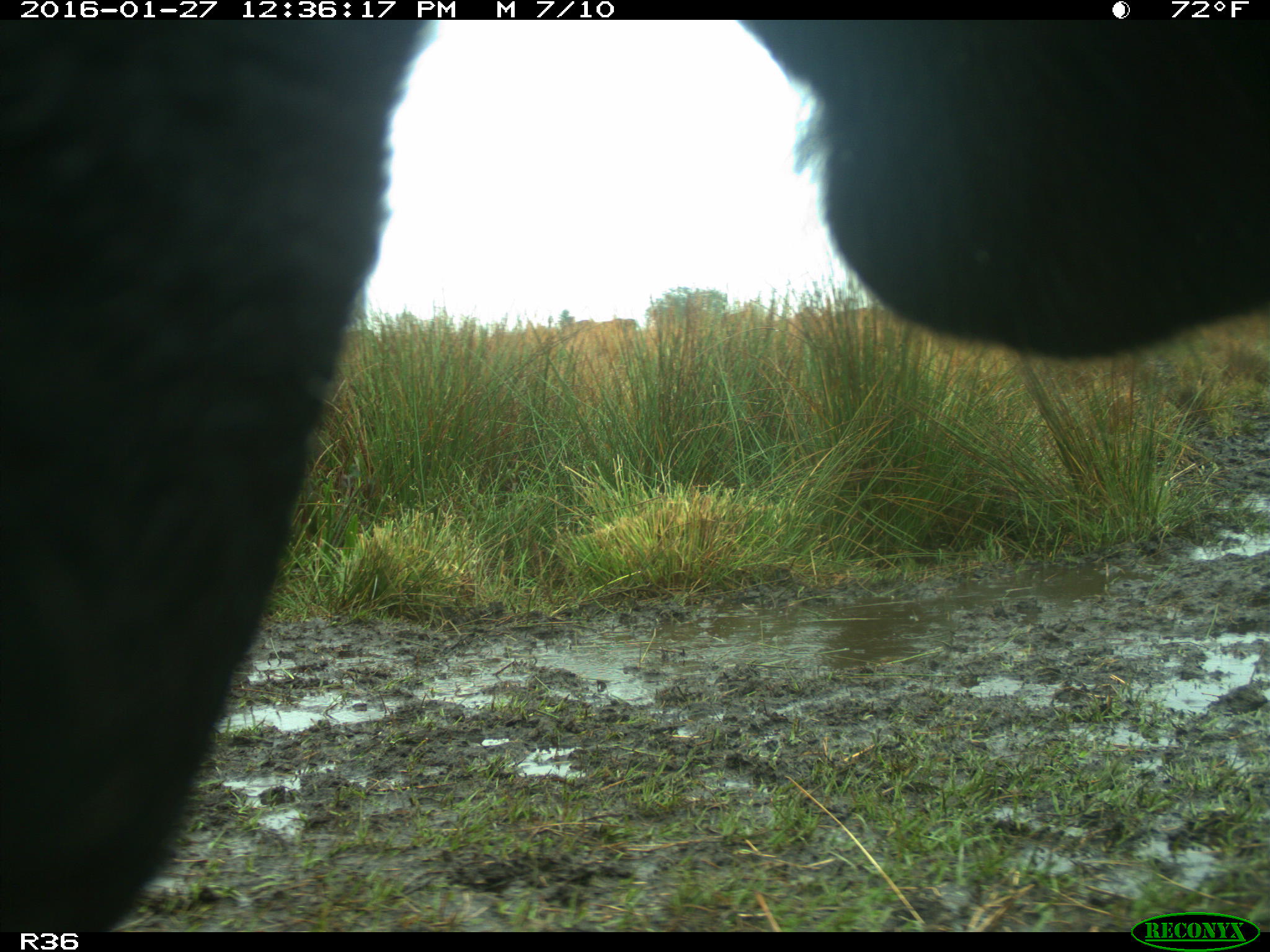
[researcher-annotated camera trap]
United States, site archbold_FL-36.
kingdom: Animalia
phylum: Chordata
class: Mammalia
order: Artiodactyla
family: Bovidae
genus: Bos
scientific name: Bos taurus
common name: domestic cow